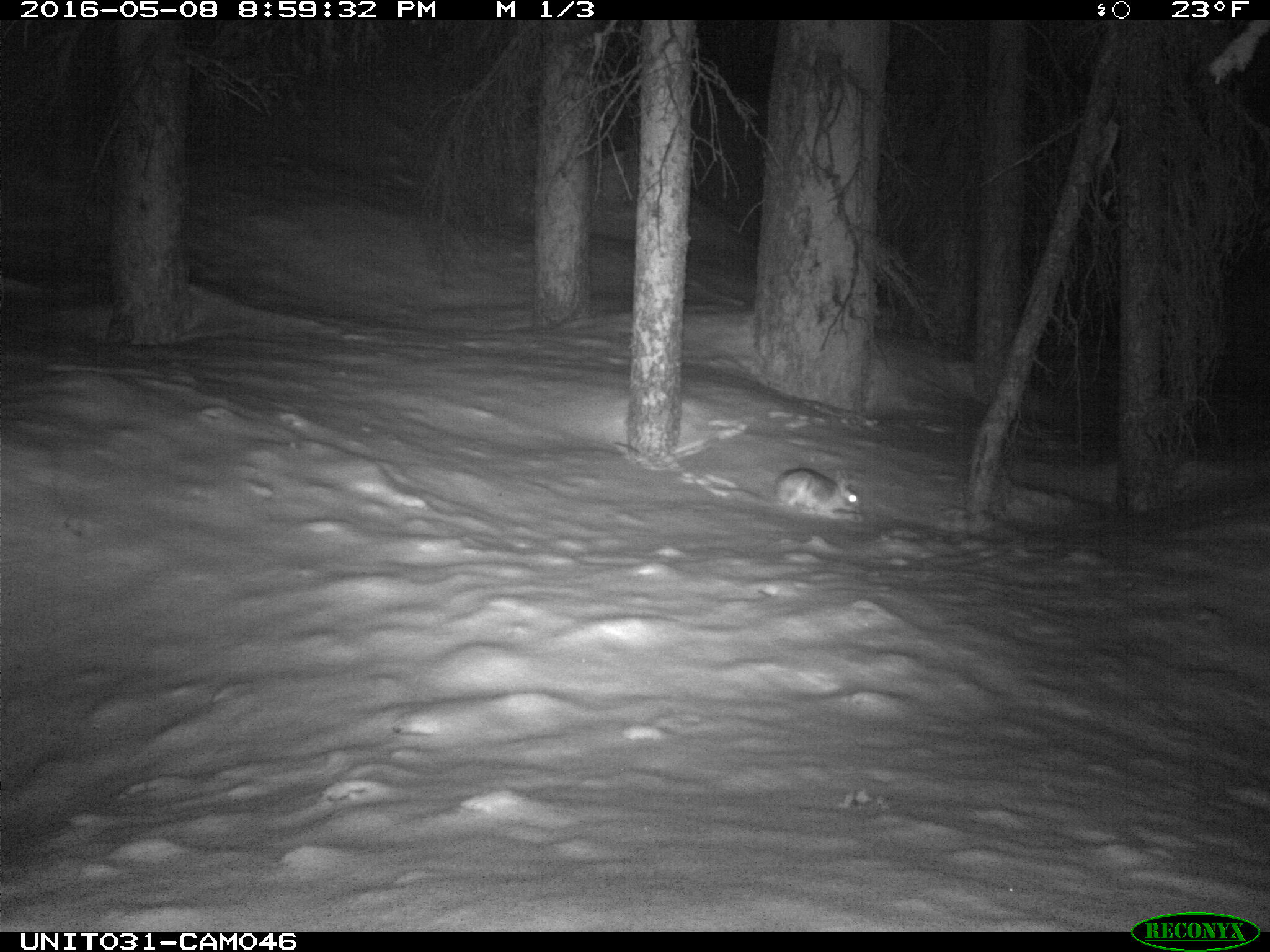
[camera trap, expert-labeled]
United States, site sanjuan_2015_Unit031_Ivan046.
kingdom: Animalia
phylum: Chordata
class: Mammalia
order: Lagomorpha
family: Leporidae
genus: Lepus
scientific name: Lepus americanus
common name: snowshoe hare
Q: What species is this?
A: Lepus americanus (snowshoe hare).